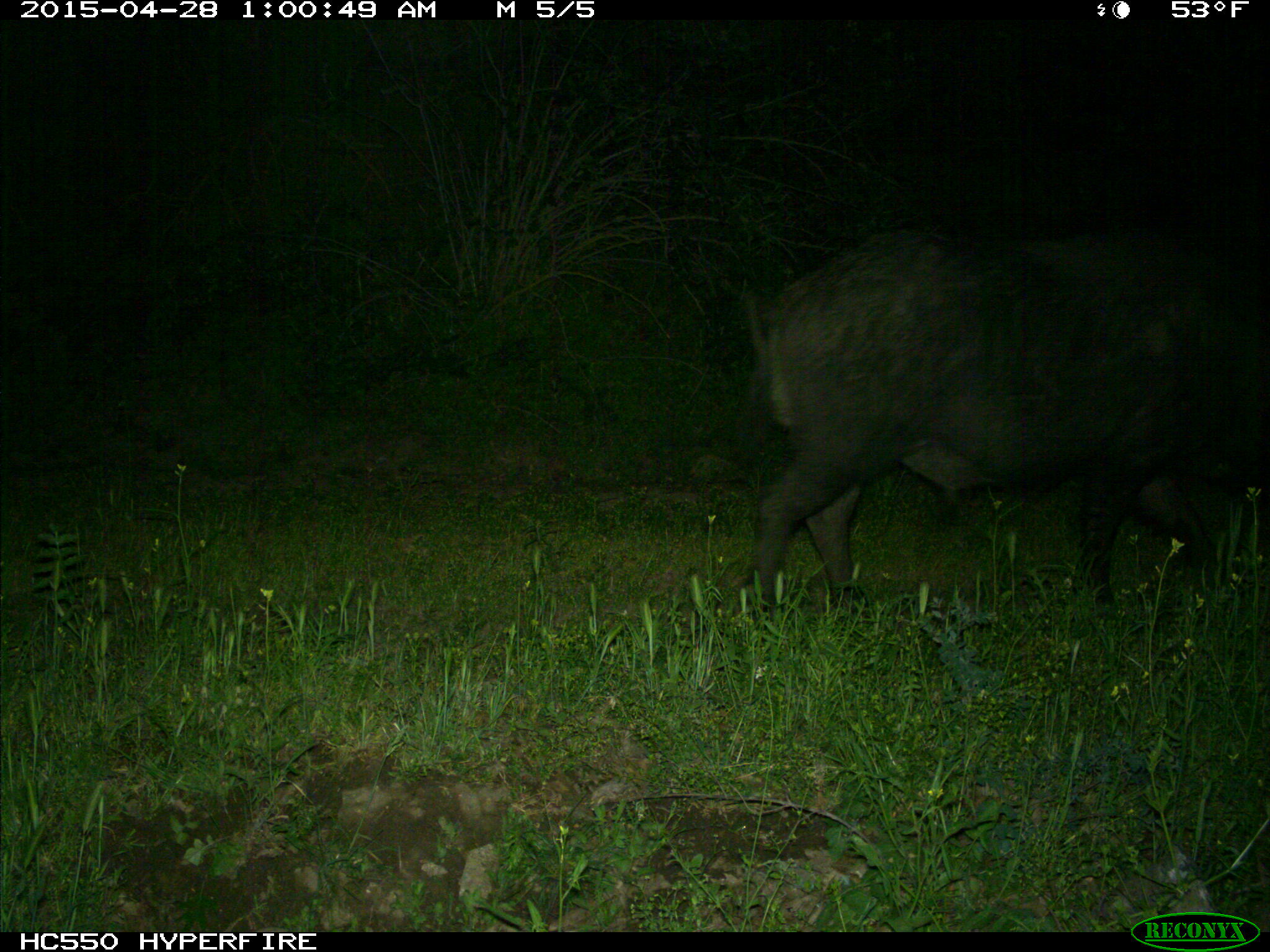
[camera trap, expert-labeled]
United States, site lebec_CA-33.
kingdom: Animalia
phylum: Chordata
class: Mammalia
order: Artiodactyla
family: Suidae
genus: Sus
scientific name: Sus scrofa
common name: wild boar